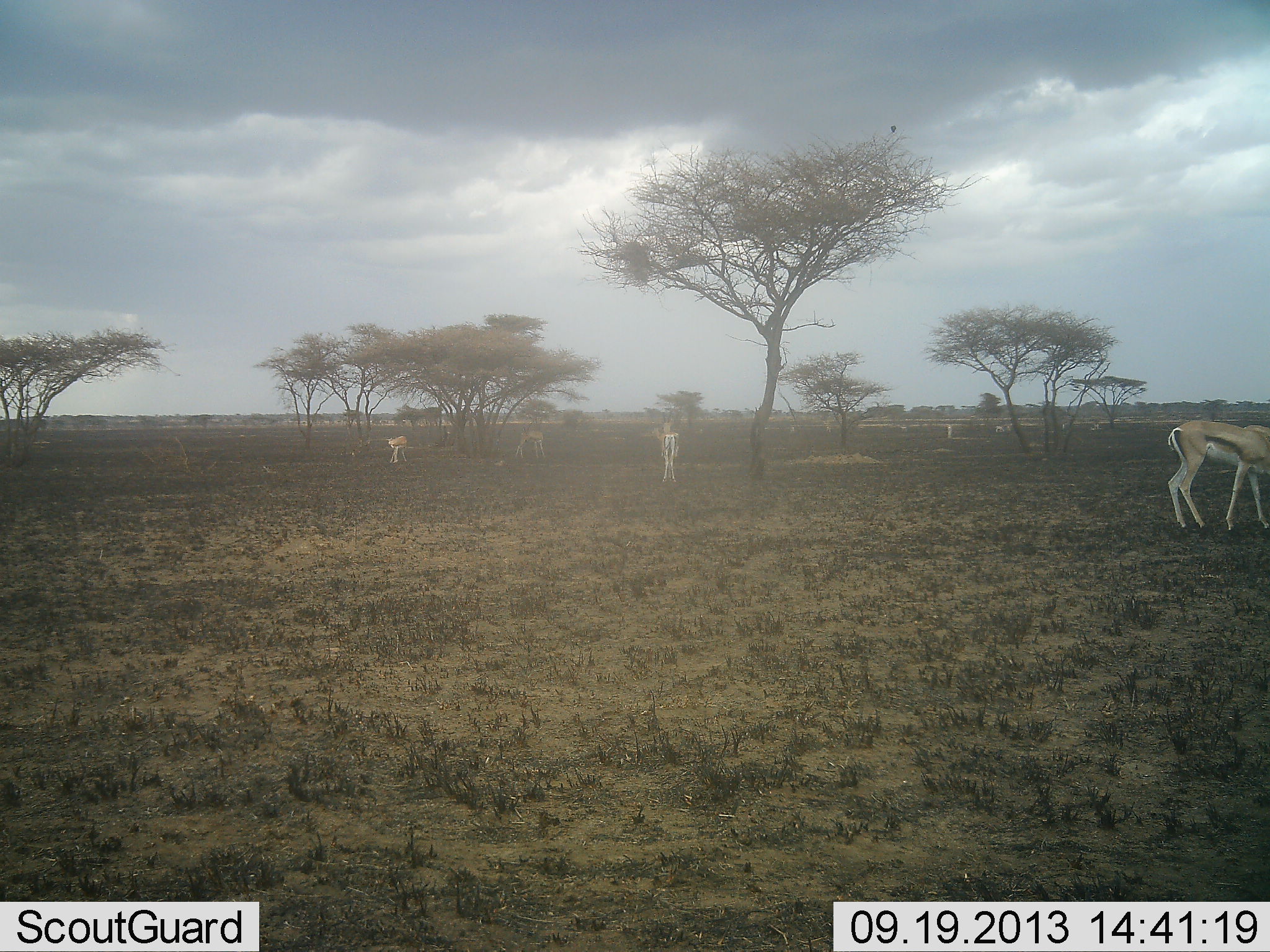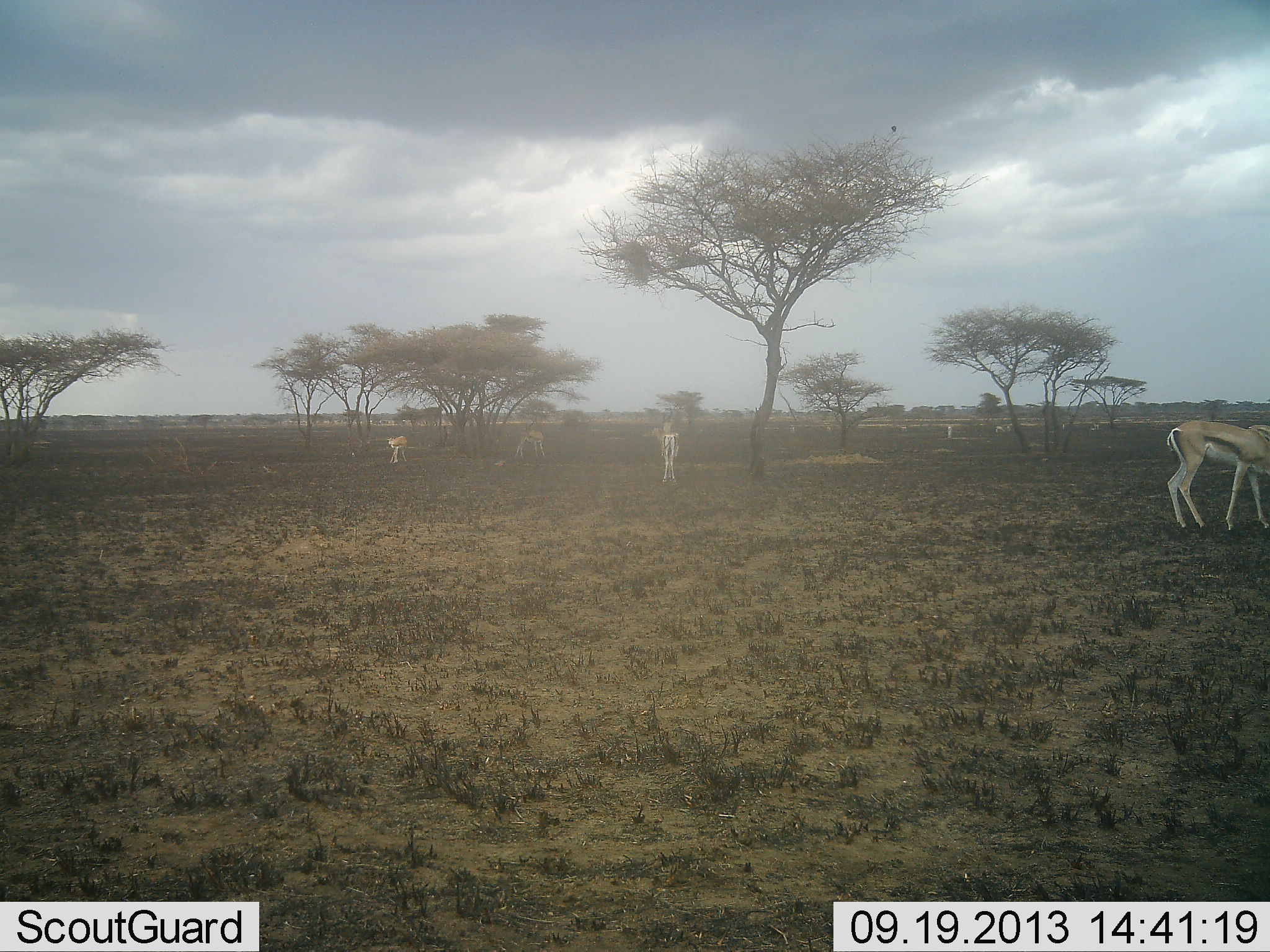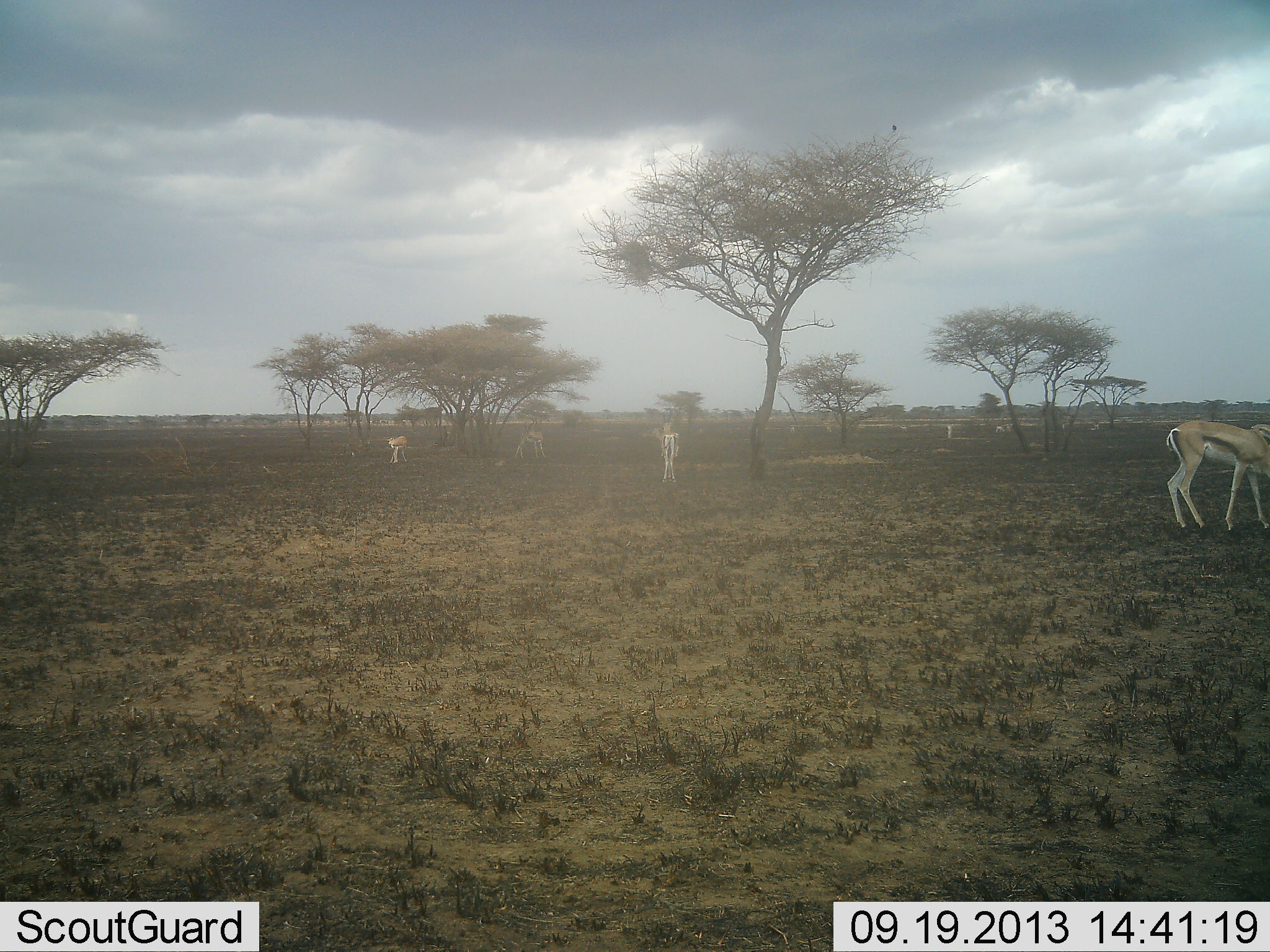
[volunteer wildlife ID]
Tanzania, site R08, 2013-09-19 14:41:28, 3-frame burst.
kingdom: Animalia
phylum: Chordata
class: Mammalia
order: Artiodactyla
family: Bovidae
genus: Eudorcas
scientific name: Eudorcas thomsonii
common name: thomson's gazelle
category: gazellethomsons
Gazellethomsons (thomson's gazelle) (Eudorcas thomsonii), count 5. Behavior (volunteer vote fractions): standing 80%, resting 0%, moving 20%, interacting 0%. Young present (vote fraction): 0%. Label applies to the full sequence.